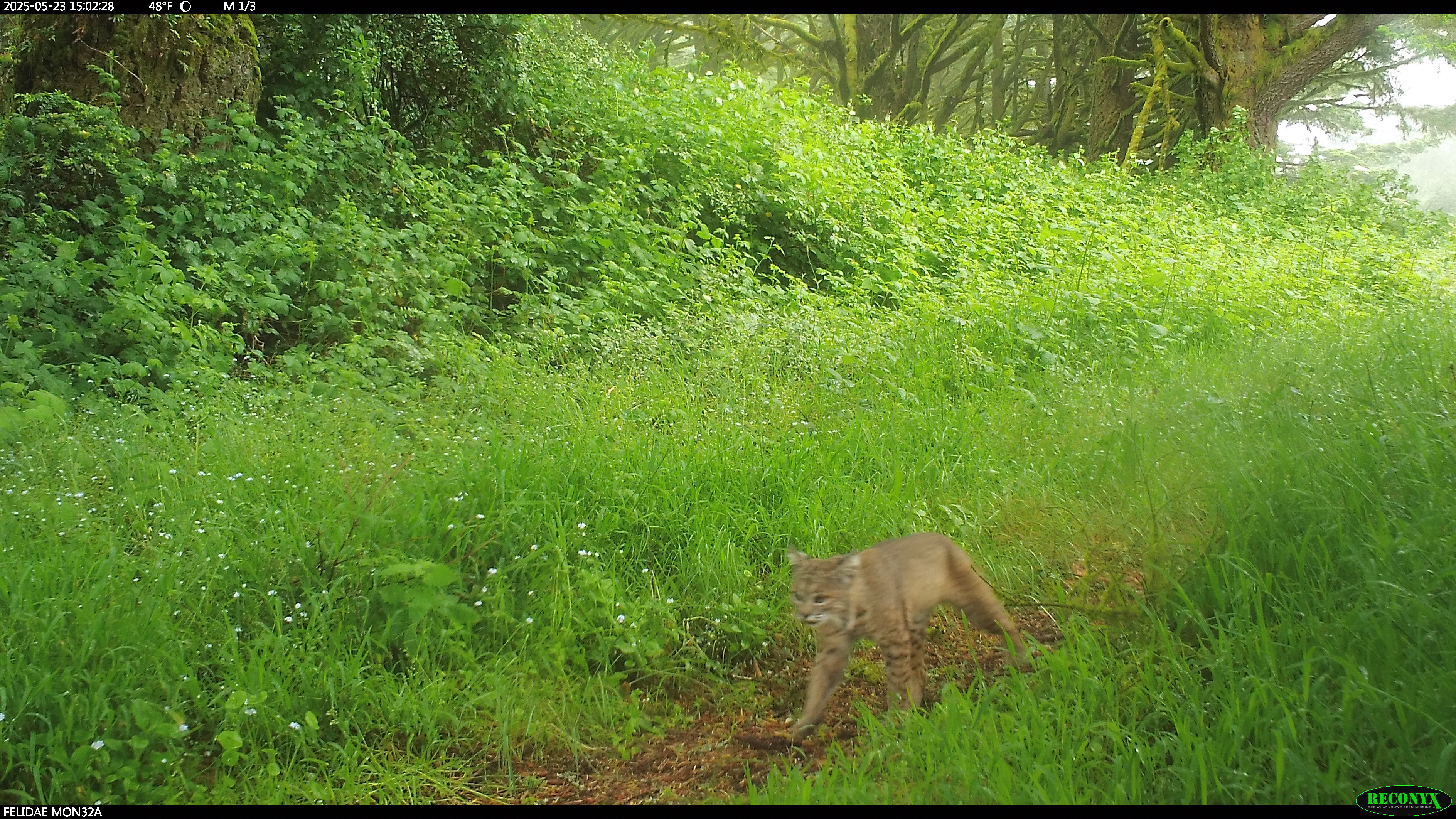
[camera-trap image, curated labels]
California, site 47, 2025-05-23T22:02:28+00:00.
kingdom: Animalia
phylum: Chordata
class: Mammalia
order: Carnivora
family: Felidae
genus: Lynx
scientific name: Lynx rufus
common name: bobcat